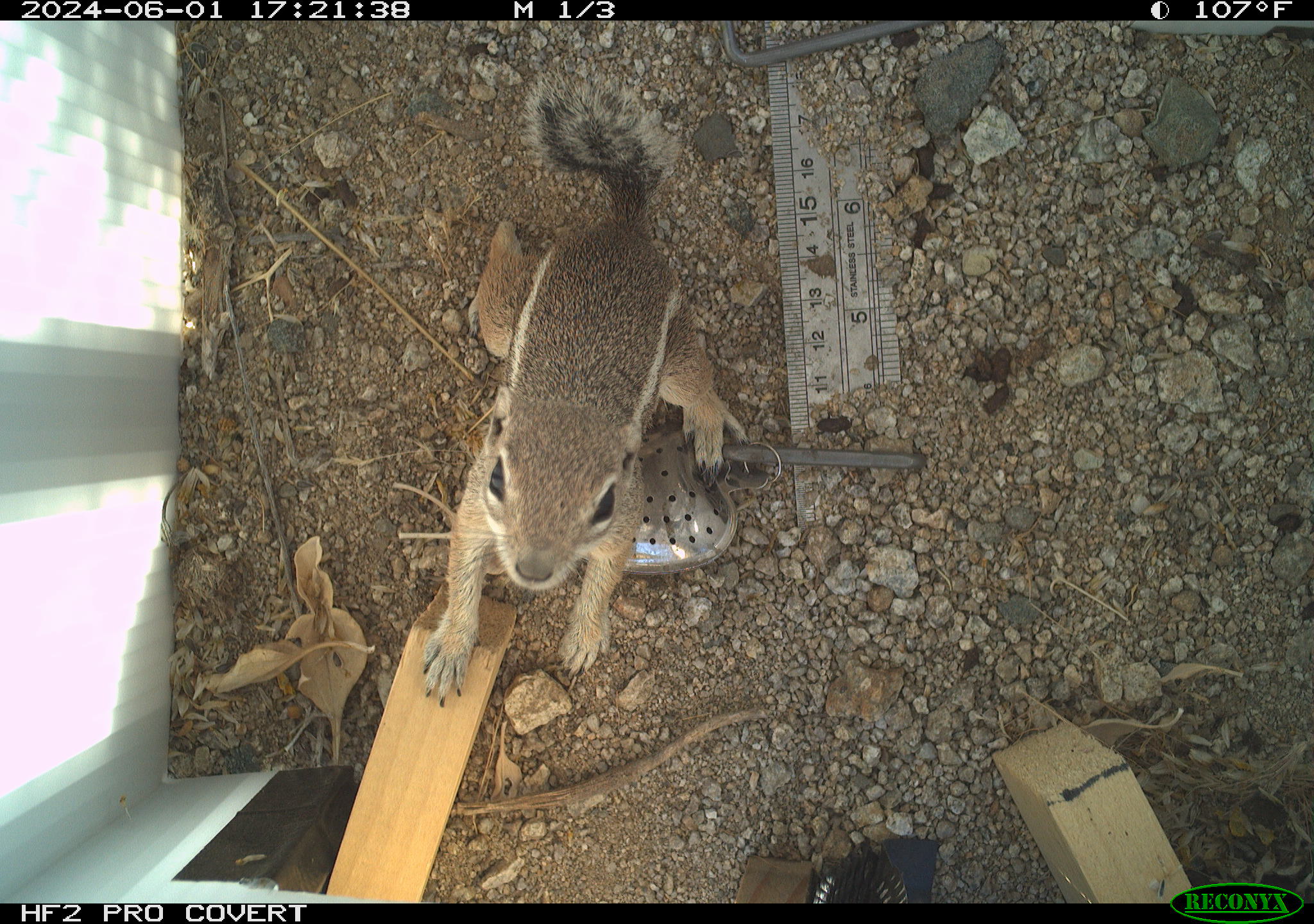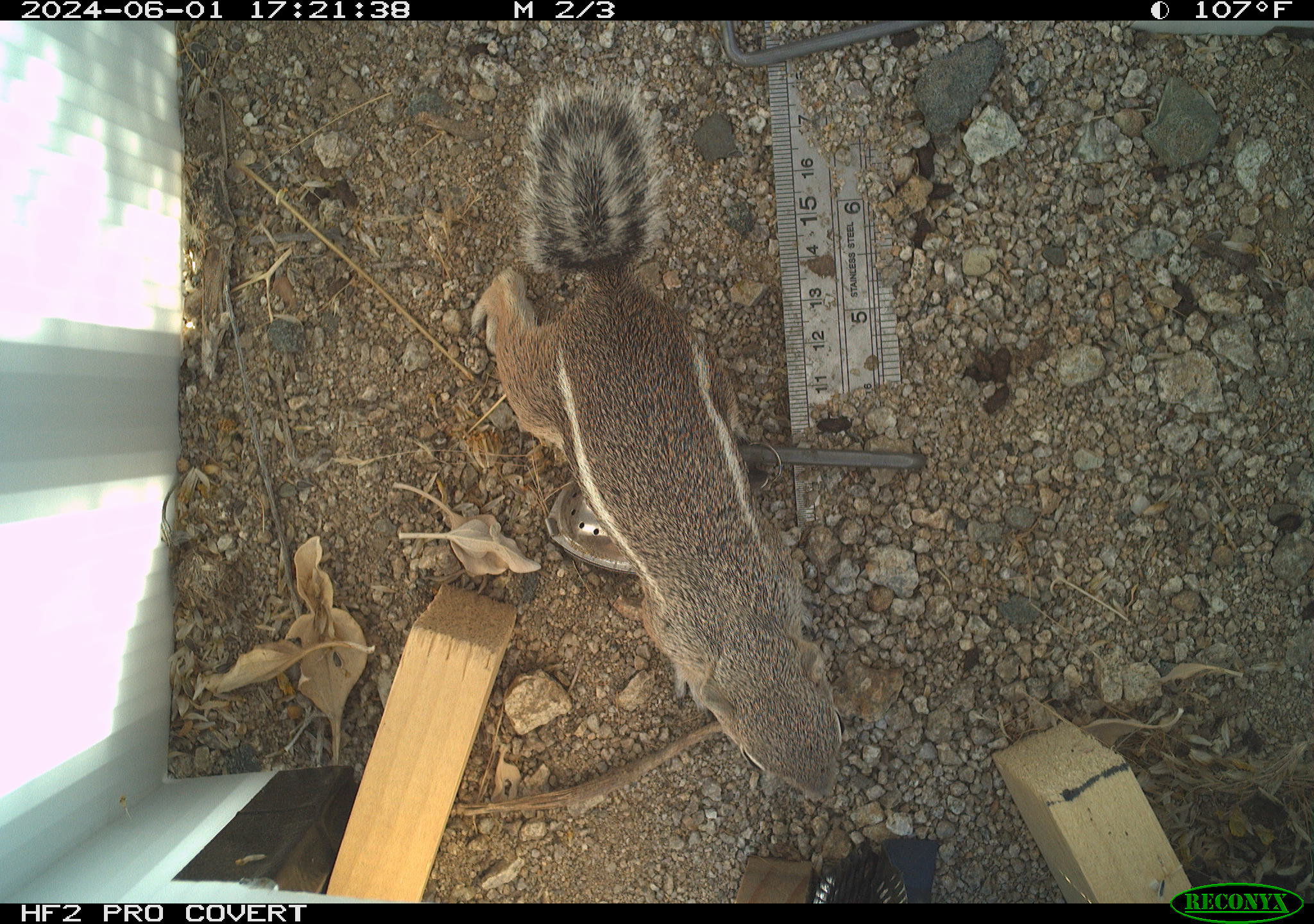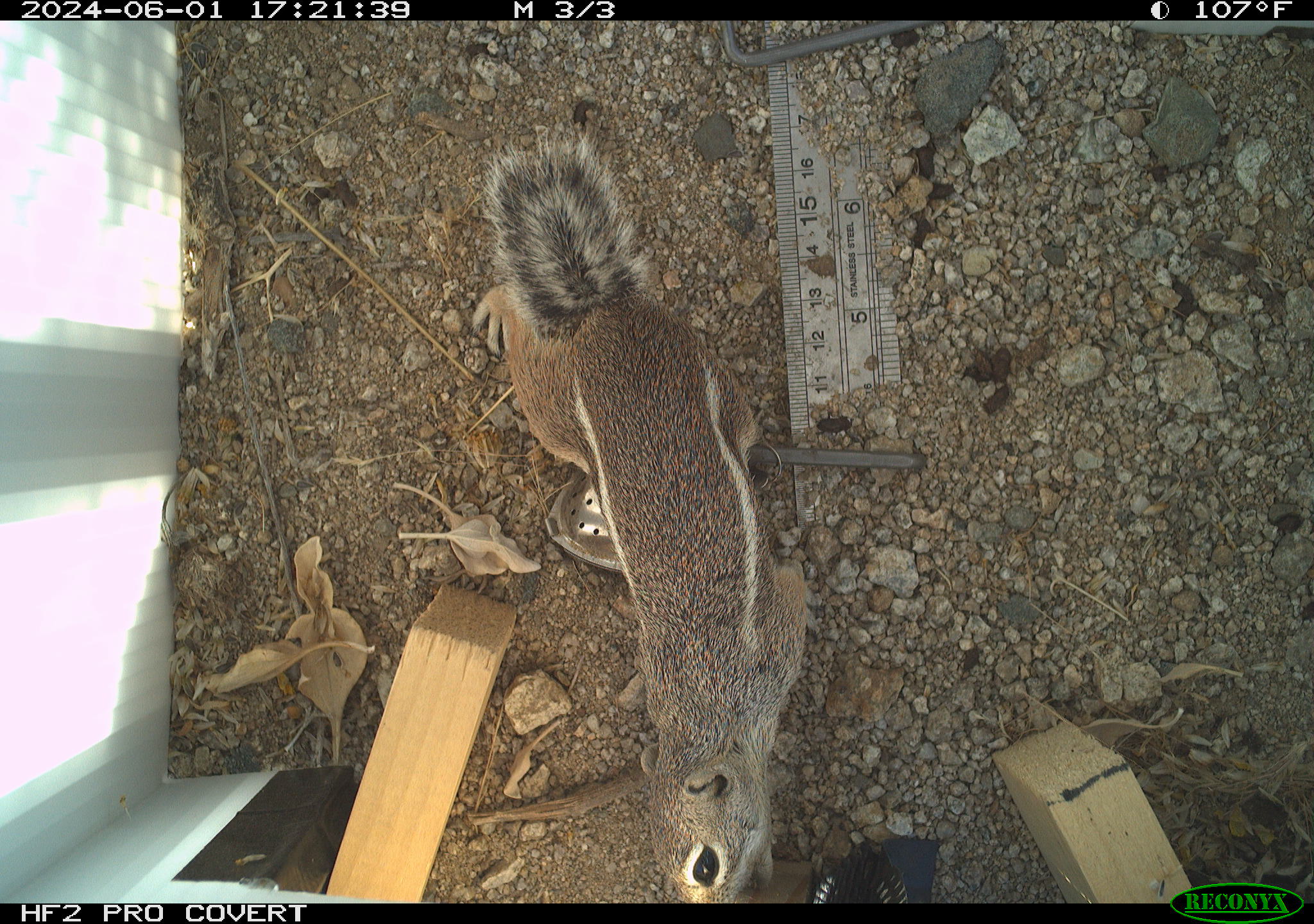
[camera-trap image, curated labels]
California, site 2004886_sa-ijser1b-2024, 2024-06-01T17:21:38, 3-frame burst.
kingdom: Animalia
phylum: Chordata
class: Mammalia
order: Rodentia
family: Sciuridae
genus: Ammospermophilus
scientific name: Ammospermophilus leucurus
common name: white-tailed antelope squirrel